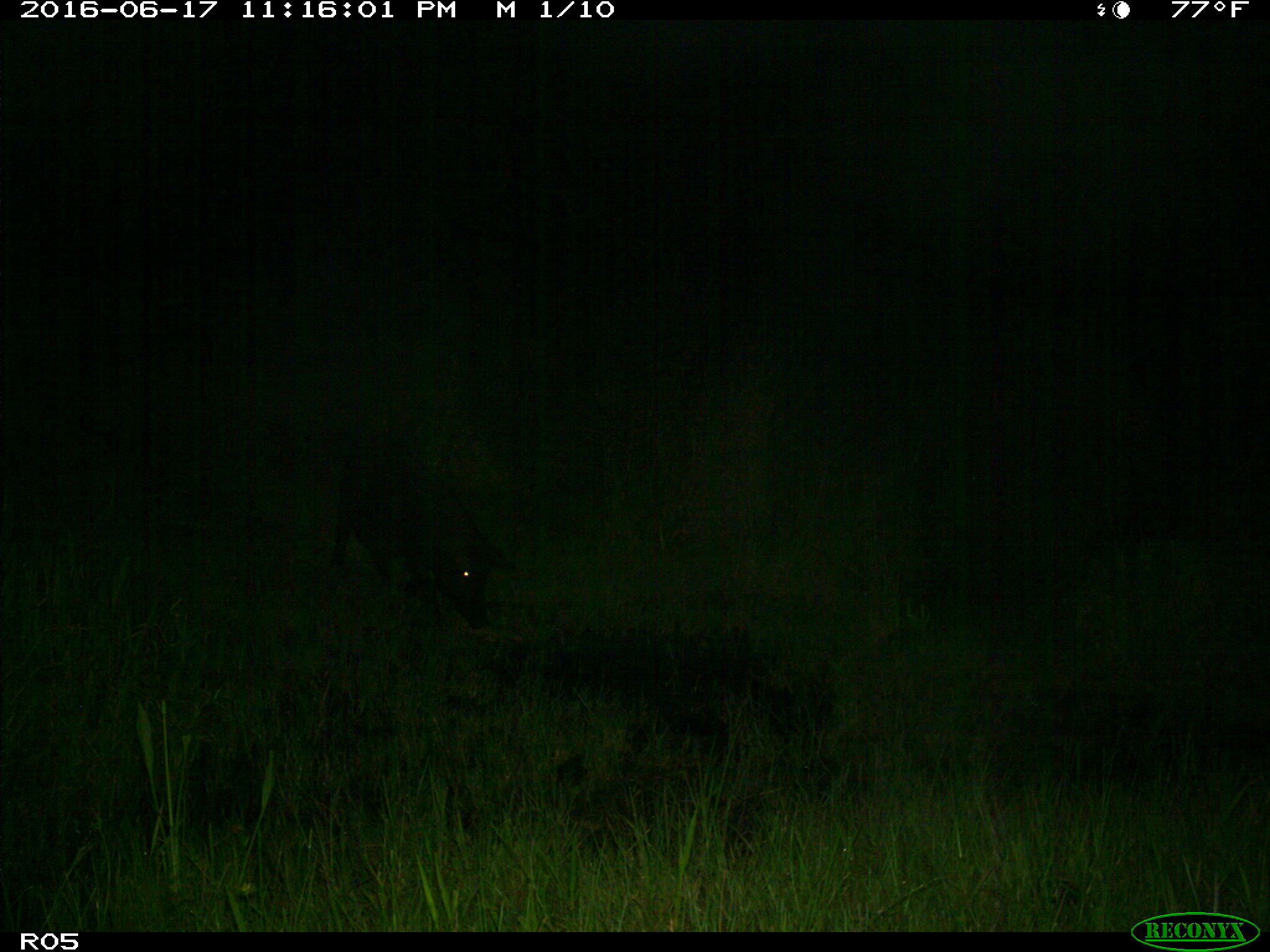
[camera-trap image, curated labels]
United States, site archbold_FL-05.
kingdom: Animalia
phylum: Chordata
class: Mammalia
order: Artiodactyla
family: Suidae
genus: Sus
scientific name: Sus scrofa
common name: wild boar